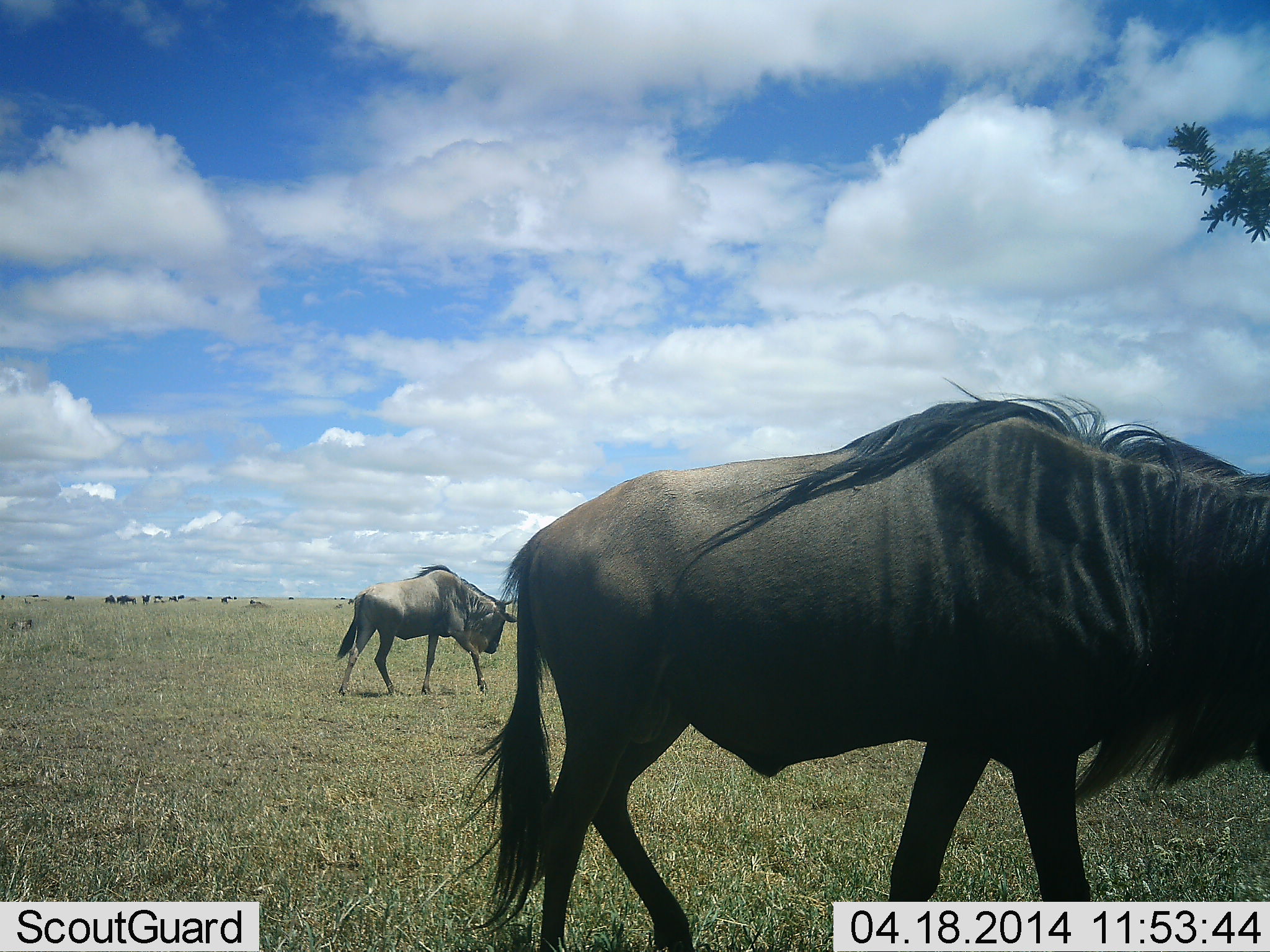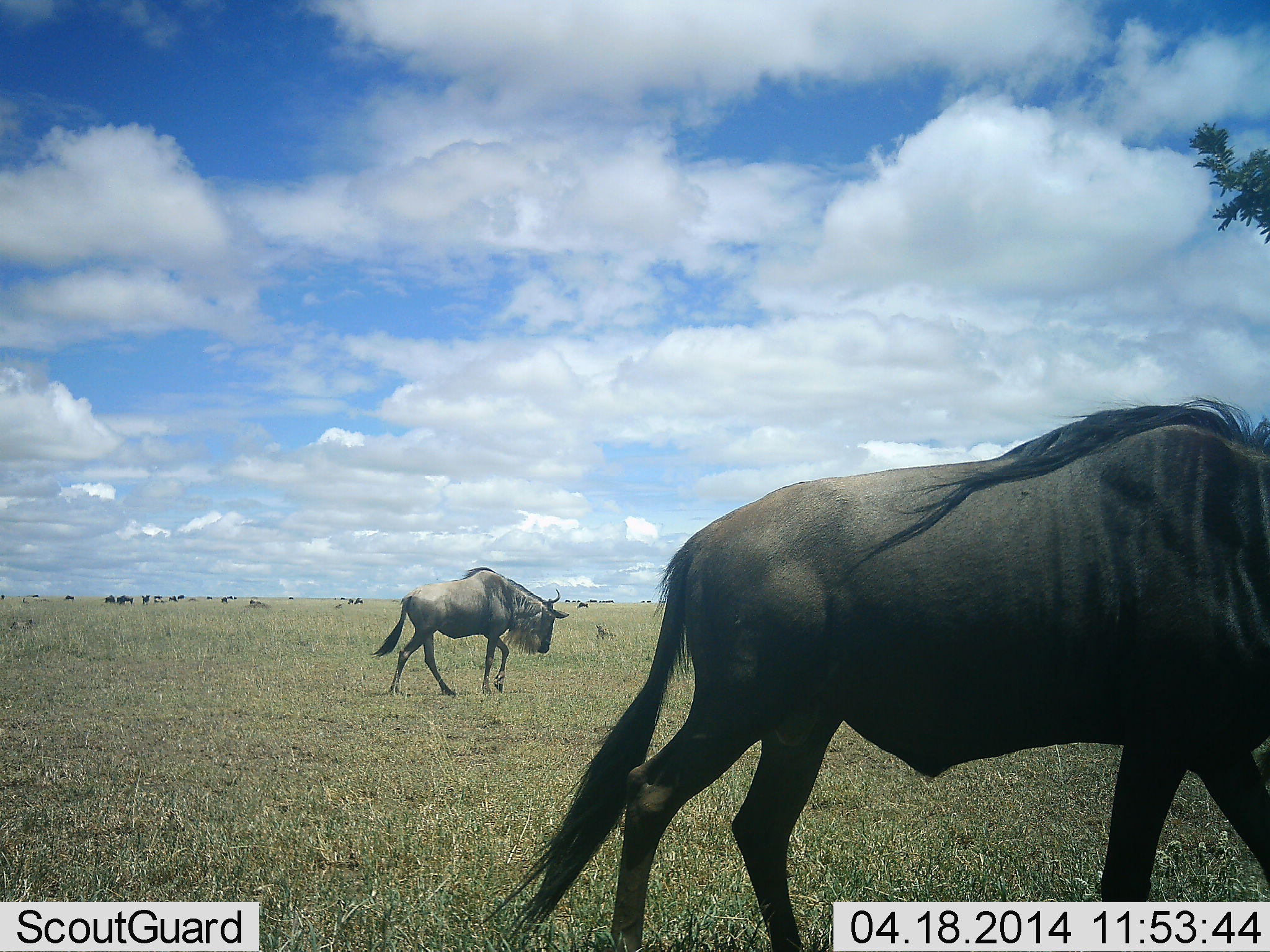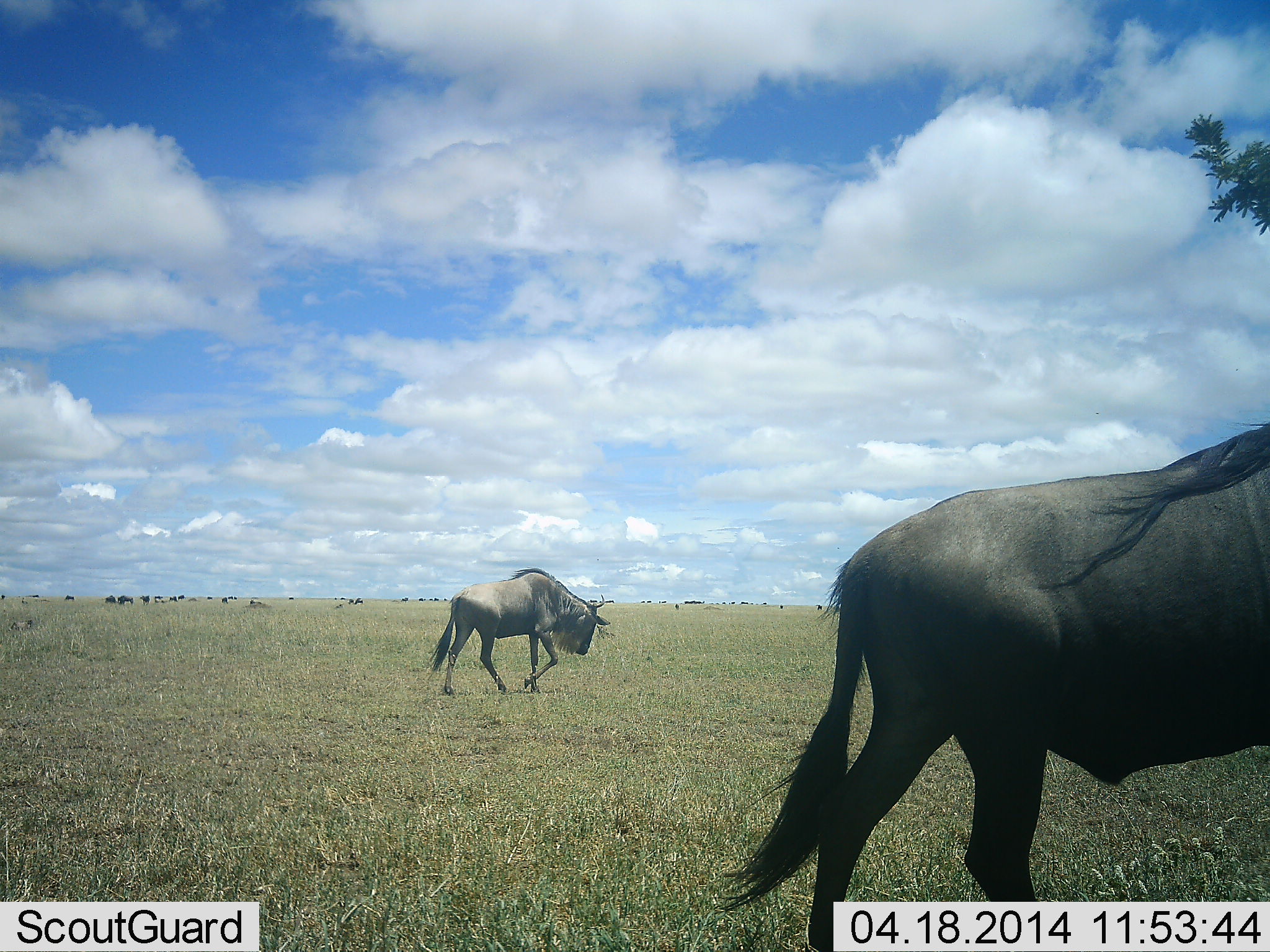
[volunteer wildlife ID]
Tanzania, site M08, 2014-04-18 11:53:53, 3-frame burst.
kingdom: Animalia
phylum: Chordata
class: Mammalia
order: Artiodactyla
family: Bovidae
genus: Connochaetes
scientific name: Connochaetes taurinus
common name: blue wildebeest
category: wildebeest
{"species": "wildebeest (blue wildebeest) (Connochaetes taurinus)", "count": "11-50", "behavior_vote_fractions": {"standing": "30%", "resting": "0%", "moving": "100%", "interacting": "0%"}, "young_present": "10%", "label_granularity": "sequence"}